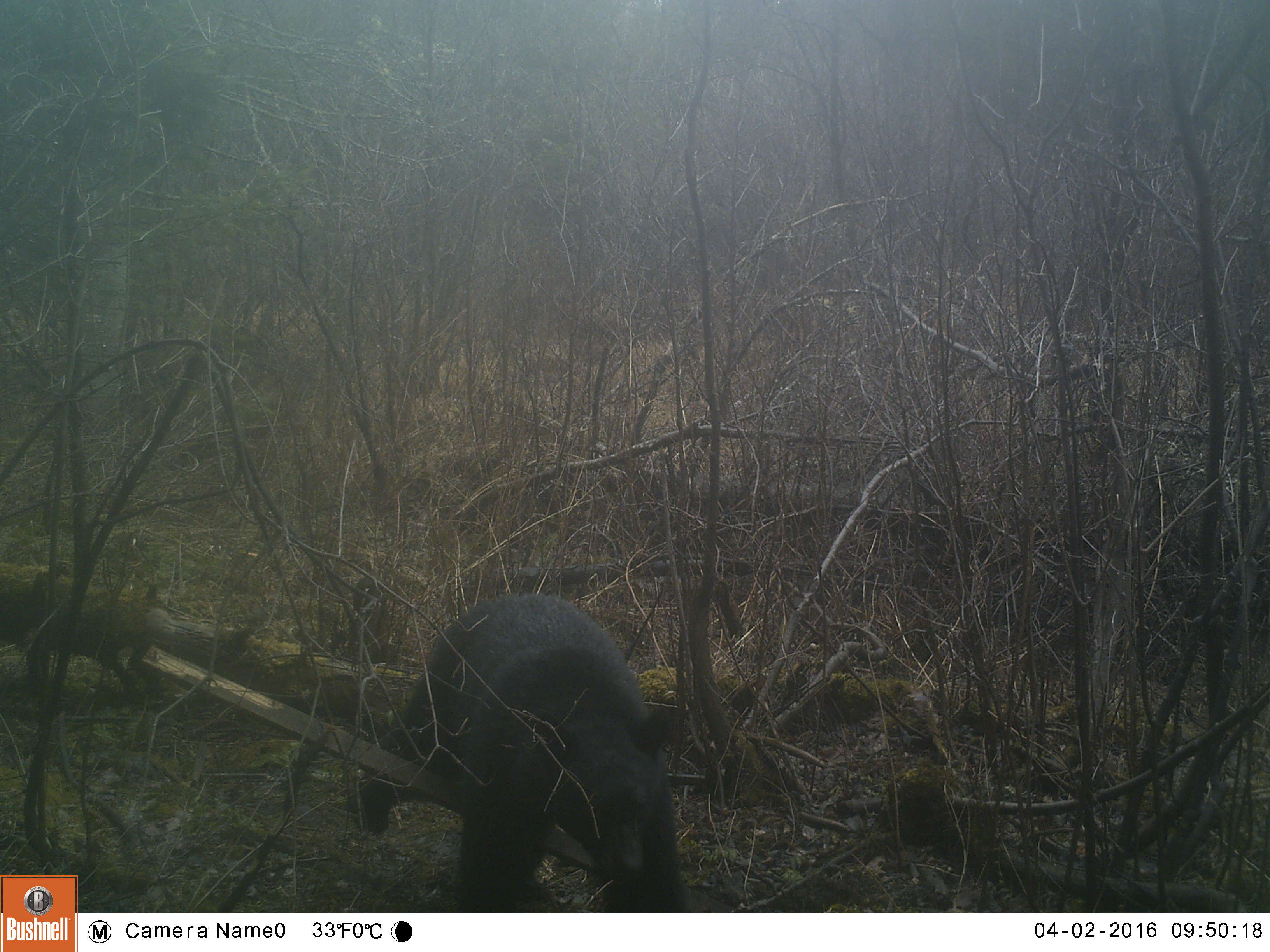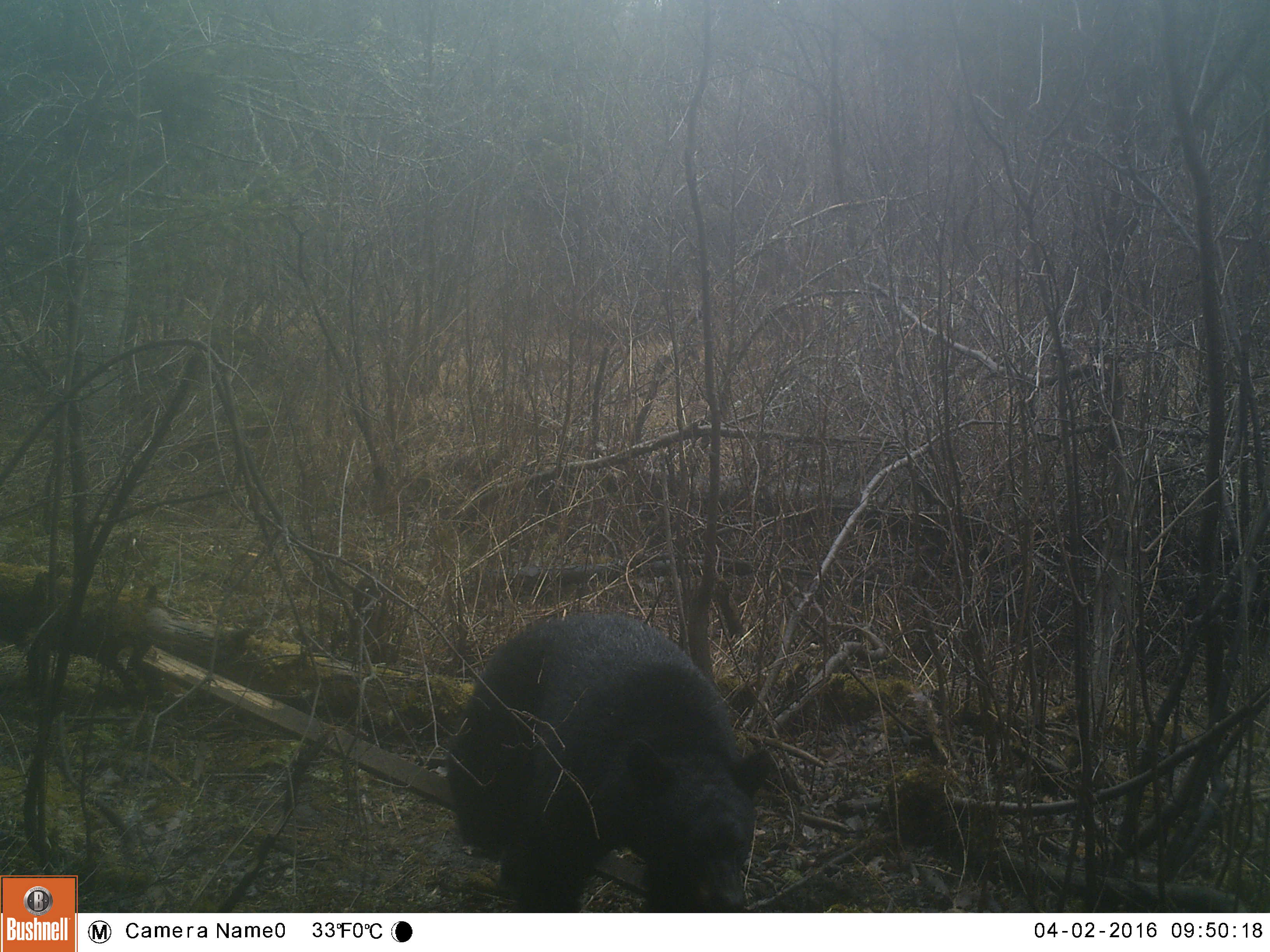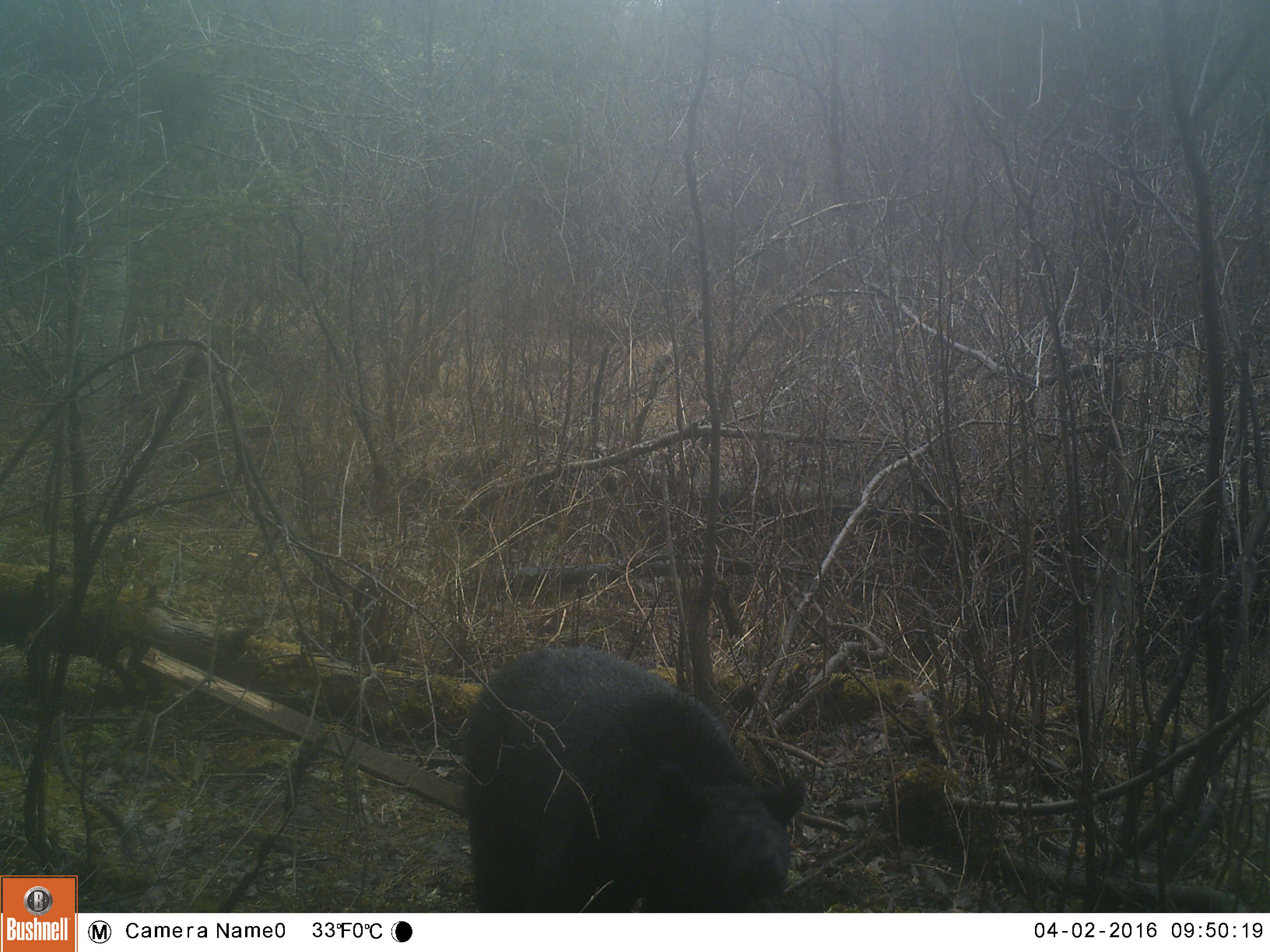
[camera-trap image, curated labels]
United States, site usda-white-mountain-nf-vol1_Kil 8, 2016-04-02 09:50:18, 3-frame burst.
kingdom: Animalia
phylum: Chordata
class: Mammalia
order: Carnivora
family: Ursidae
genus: Ursus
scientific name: Ursus americanus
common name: black bear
Black bear (Ursus americanus).